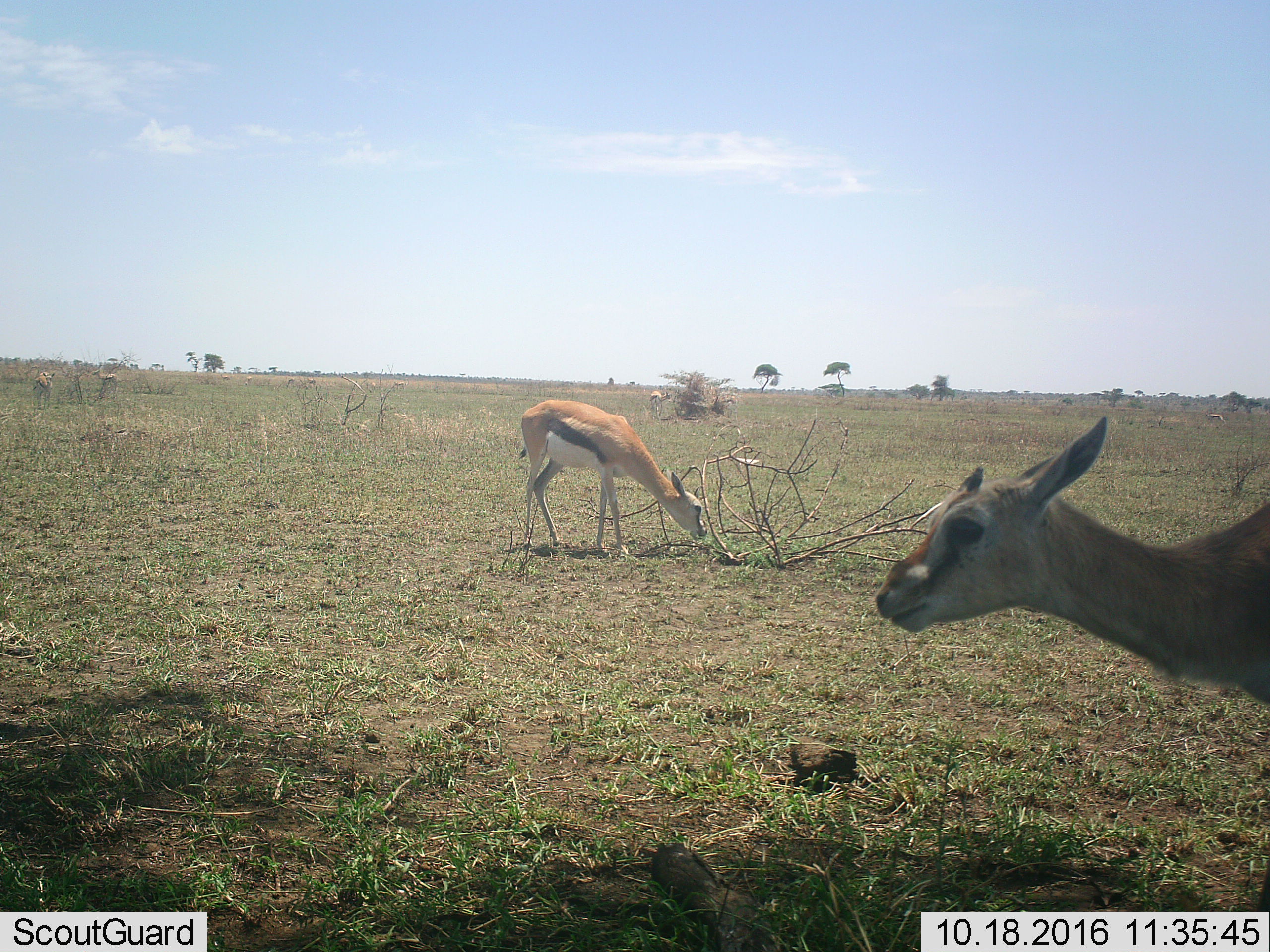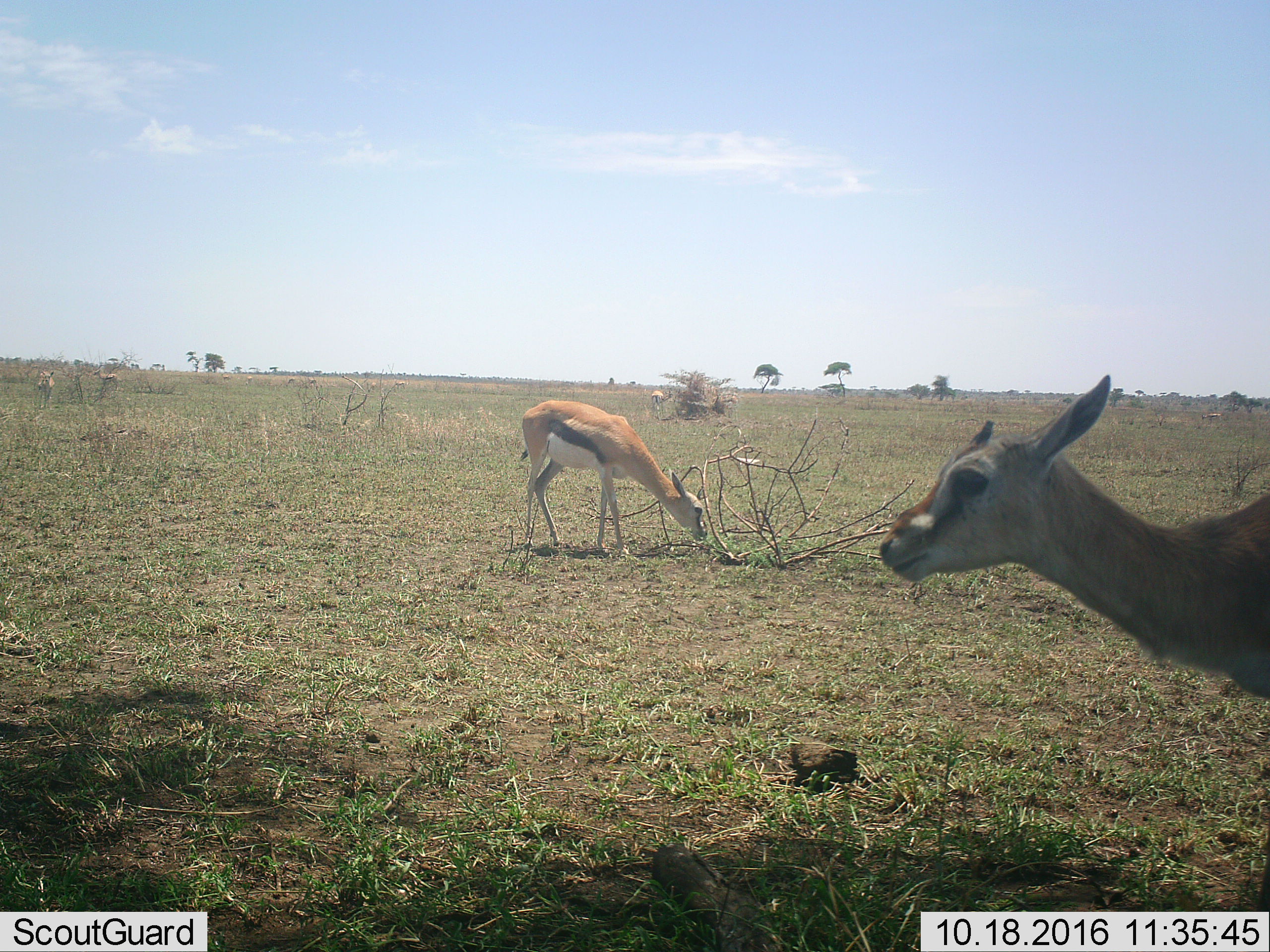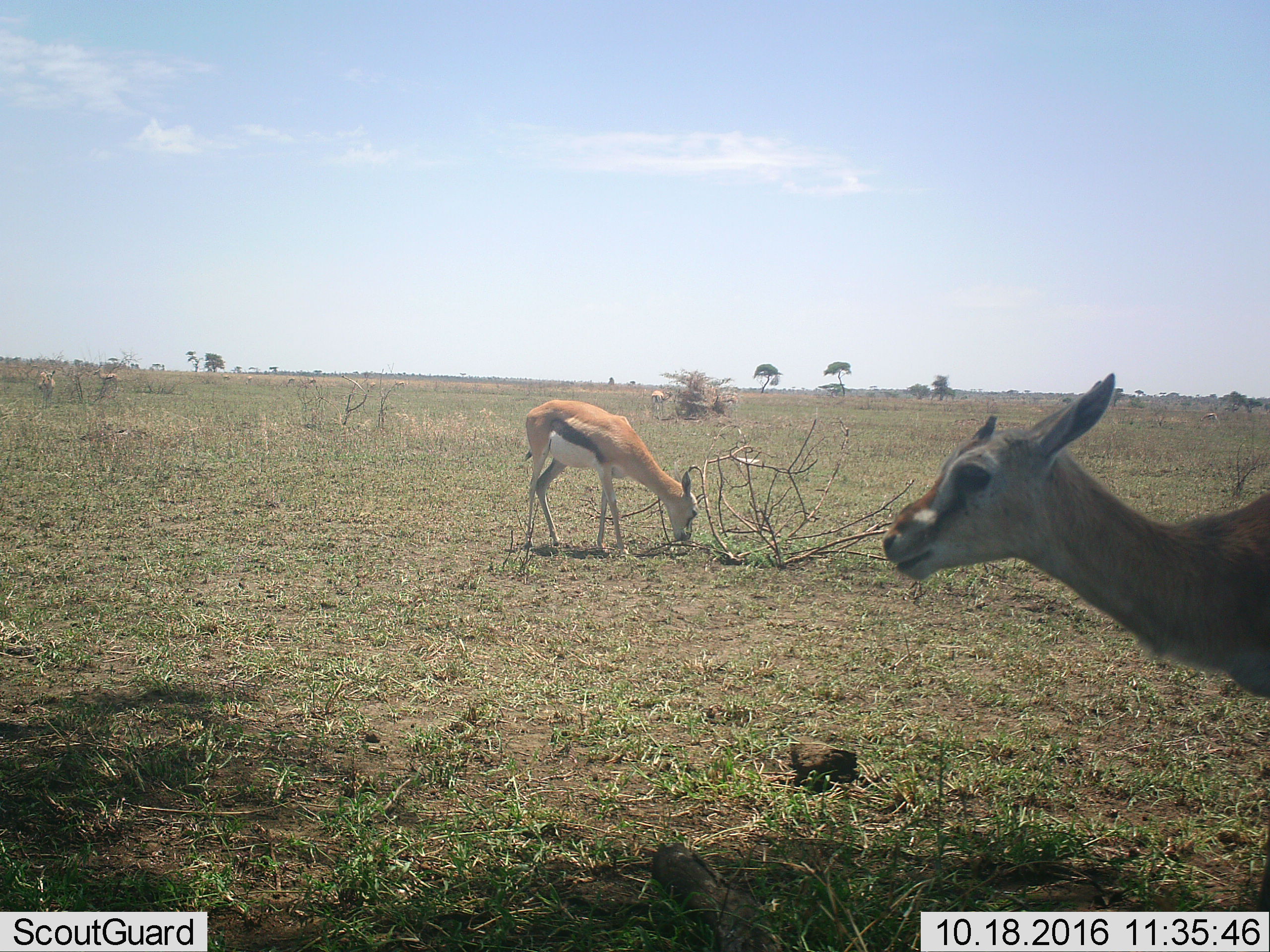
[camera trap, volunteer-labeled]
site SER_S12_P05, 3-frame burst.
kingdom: Animalia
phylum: Chordata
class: Mammalia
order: Artiodactyla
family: Bovidae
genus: Eudorcas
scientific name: Eudorcas thomsonii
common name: thomson's gazelle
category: gazellethomsons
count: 11-50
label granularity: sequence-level